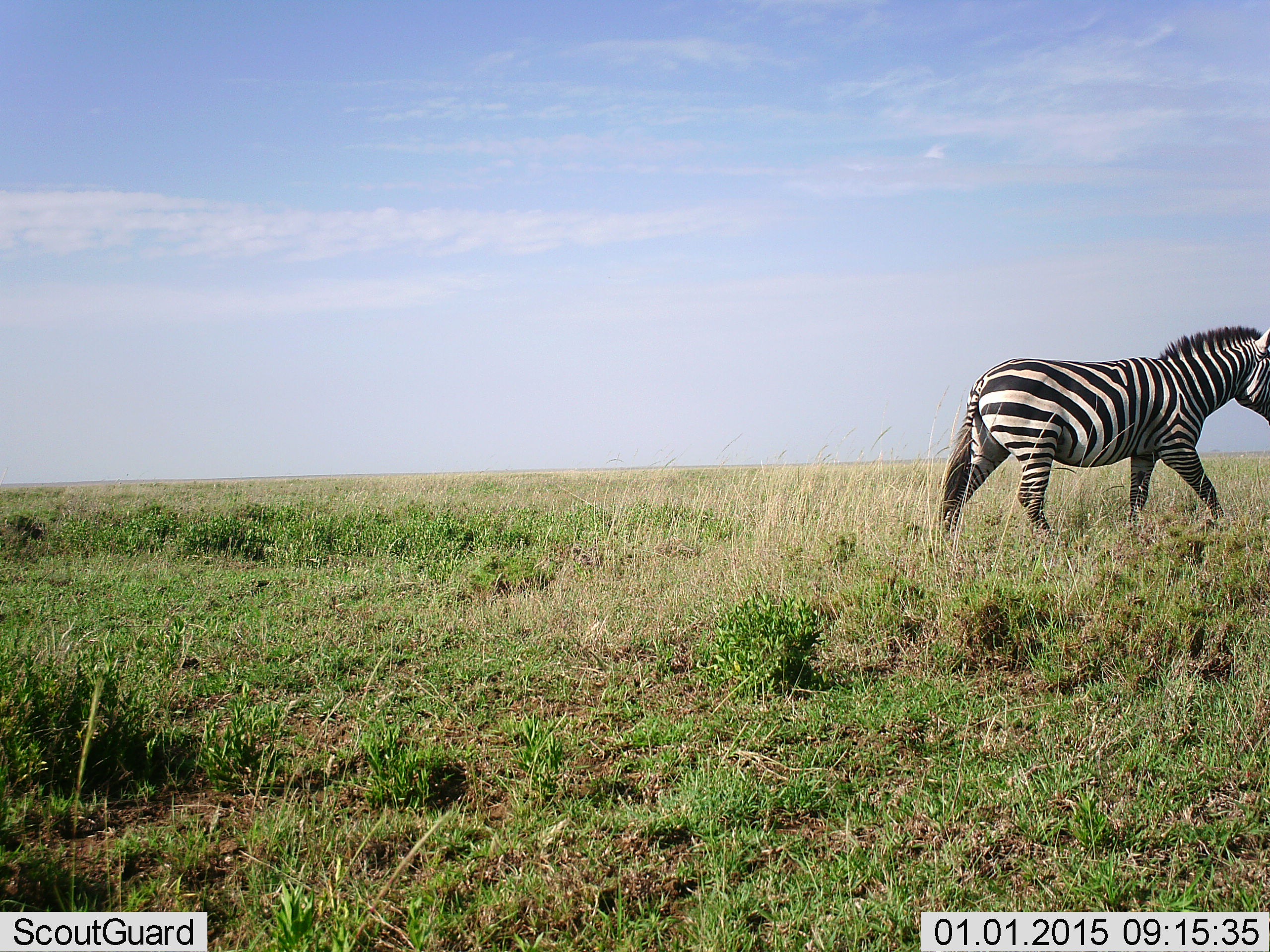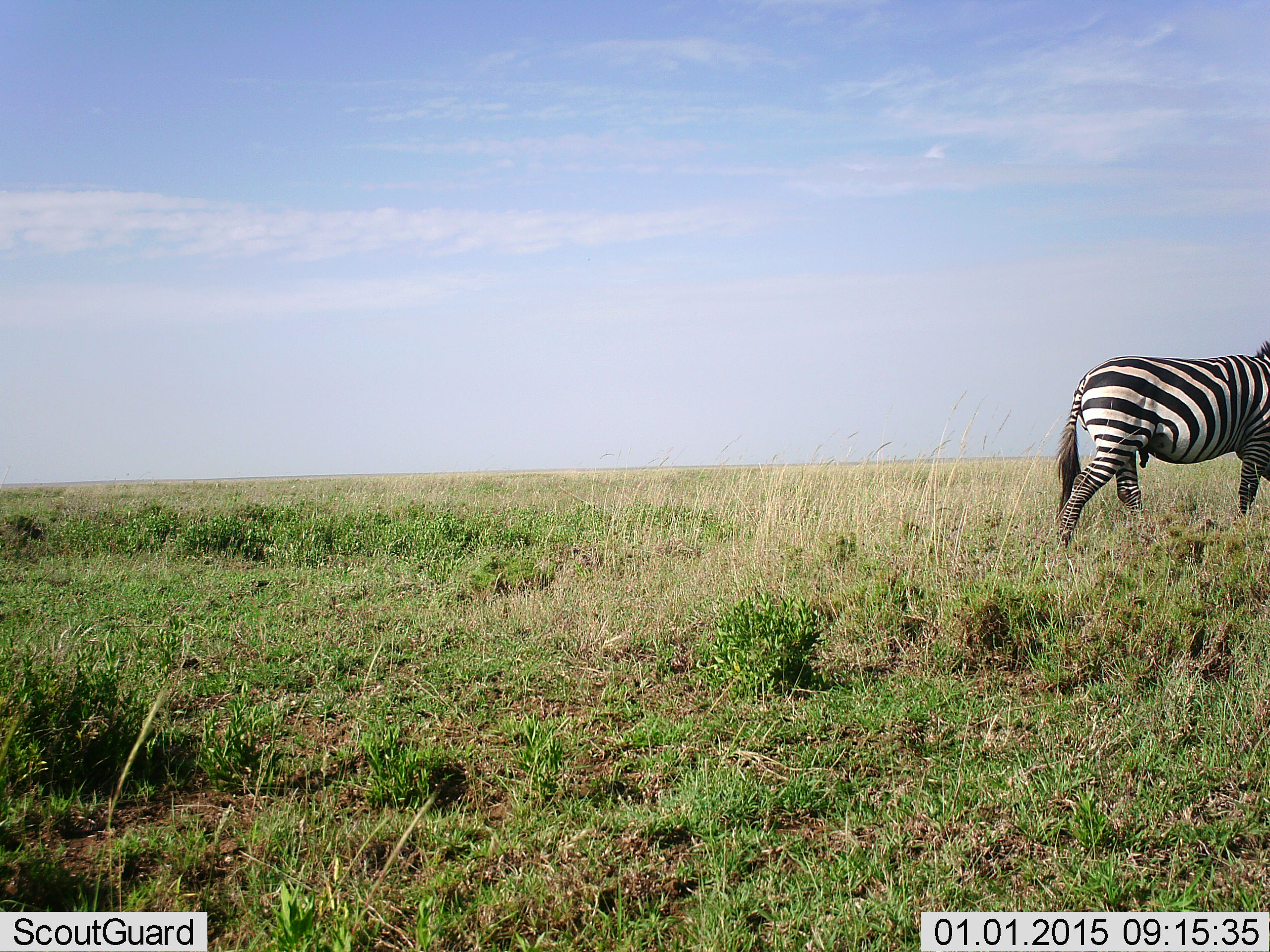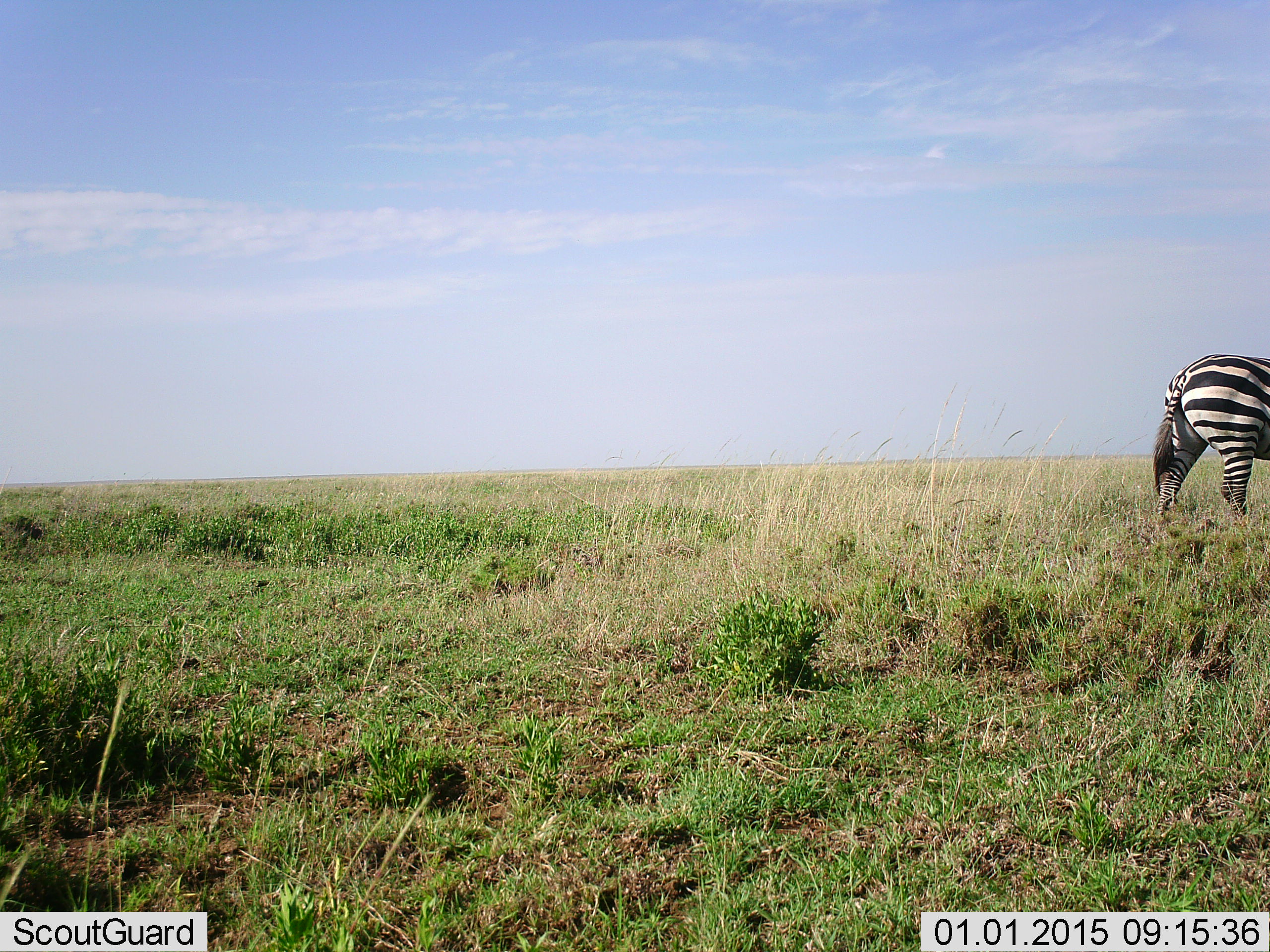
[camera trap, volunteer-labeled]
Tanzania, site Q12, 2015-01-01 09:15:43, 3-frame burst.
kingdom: Animalia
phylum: Chordata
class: Mammalia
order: Perissodactyla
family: Equidae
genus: Equus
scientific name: Equus quagga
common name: plains zebra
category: zebra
Zebra (plains zebra) (Equus quagga), count 1. Behavior (volunteer vote fractions): standing 0%, resting 0%, moving 100%, interacting 0%. Young present (vote fraction): 0%. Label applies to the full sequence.